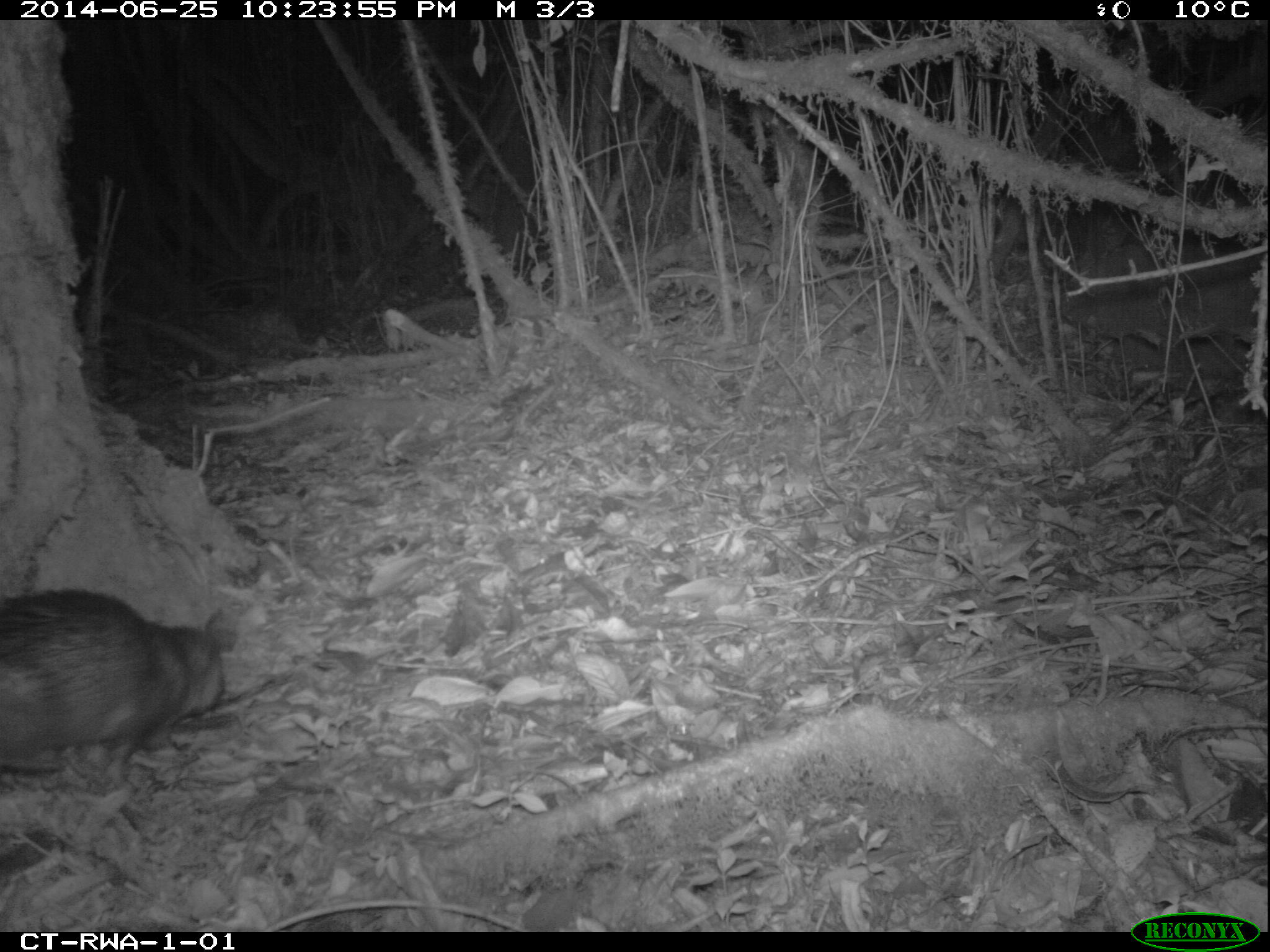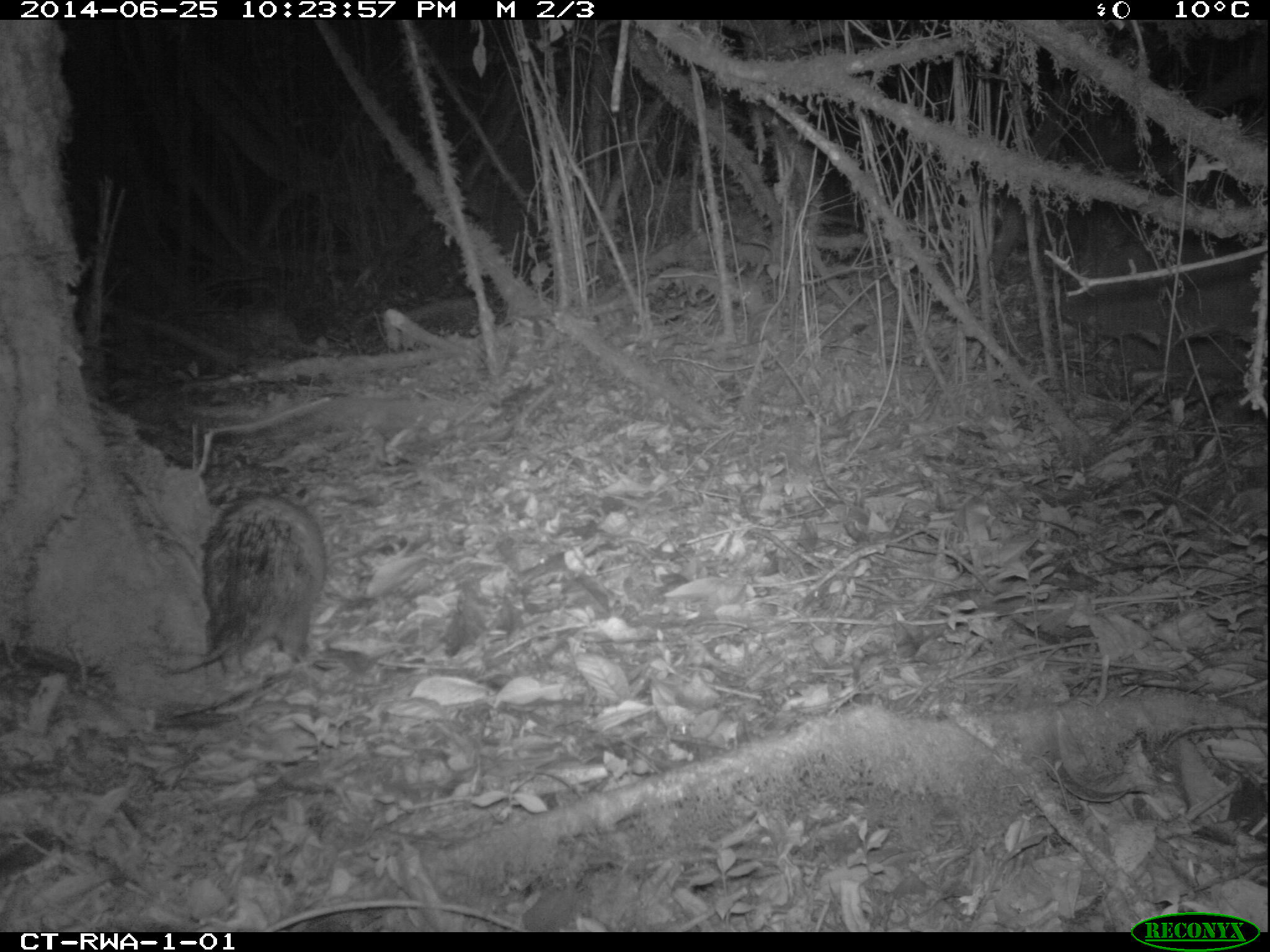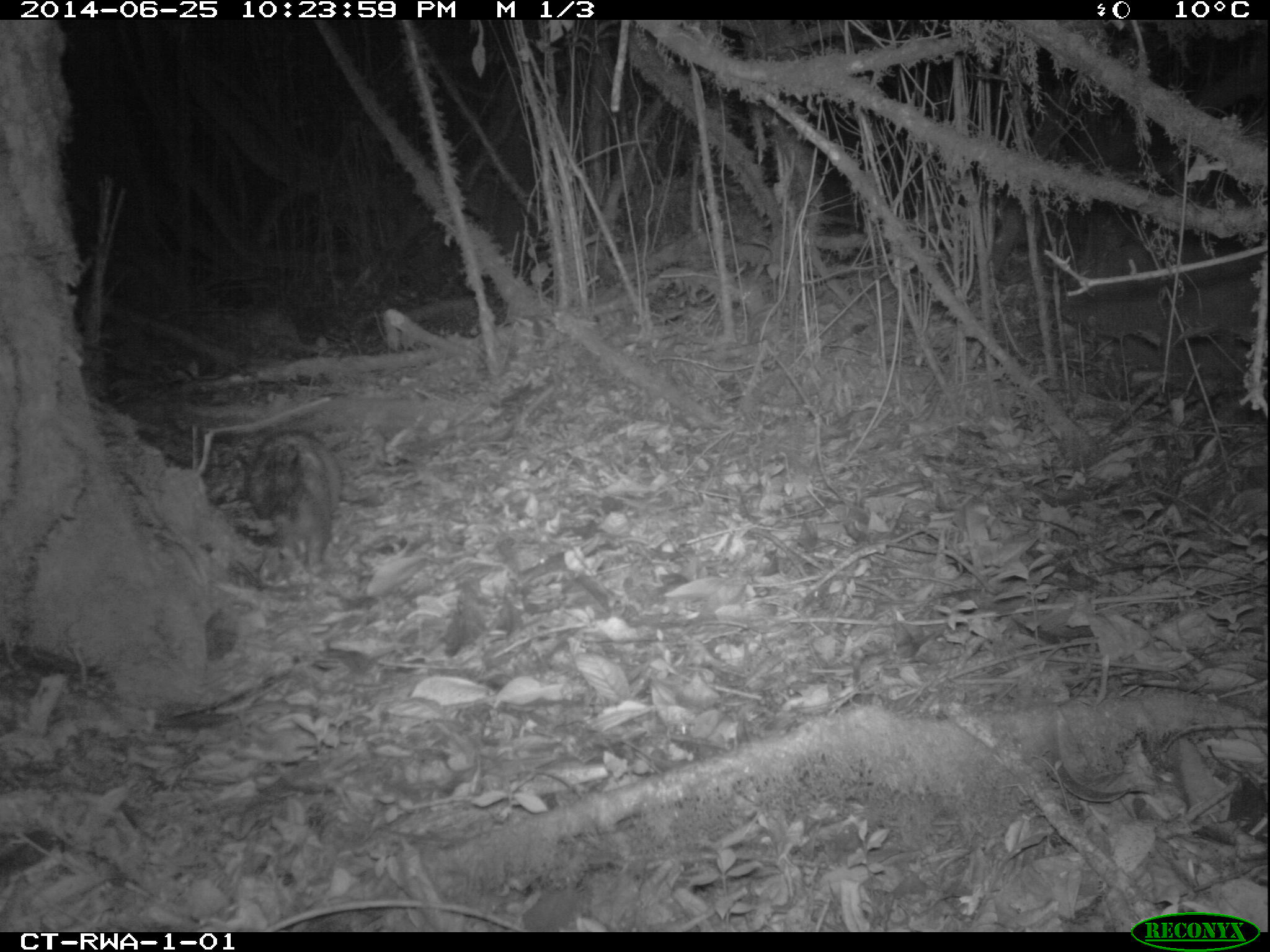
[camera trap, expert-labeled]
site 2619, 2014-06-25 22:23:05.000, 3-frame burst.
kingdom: Animalia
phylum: Chordata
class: Mammalia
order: Rodentia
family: Hystricidae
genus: Atherurus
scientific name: Atherurus africanus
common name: african brush-tailed porcupine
Atherurus africanus (african brush-tailed porcupine), count 1.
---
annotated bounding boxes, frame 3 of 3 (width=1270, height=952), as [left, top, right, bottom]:
atherurus africanus: [234, 432, 342, 569]